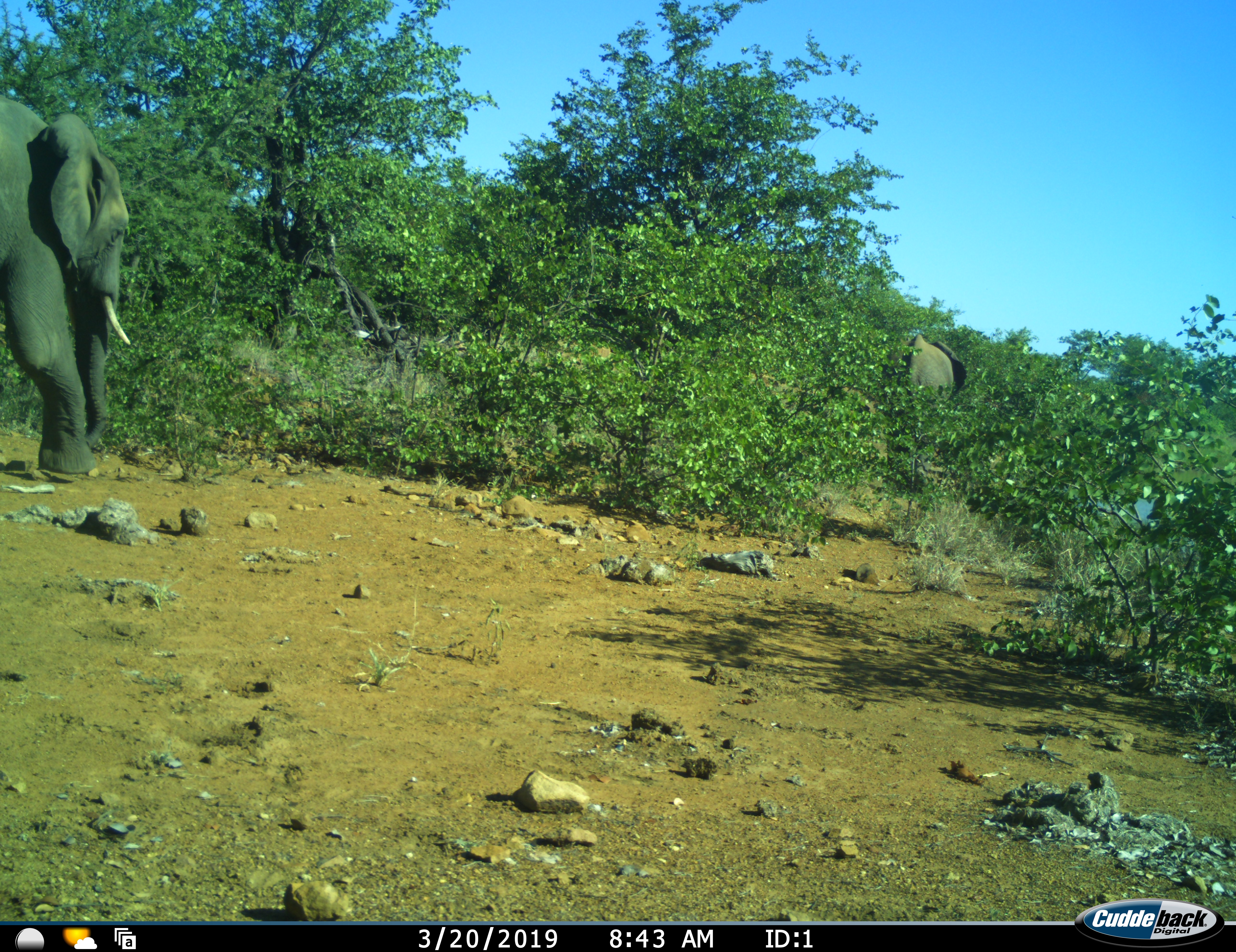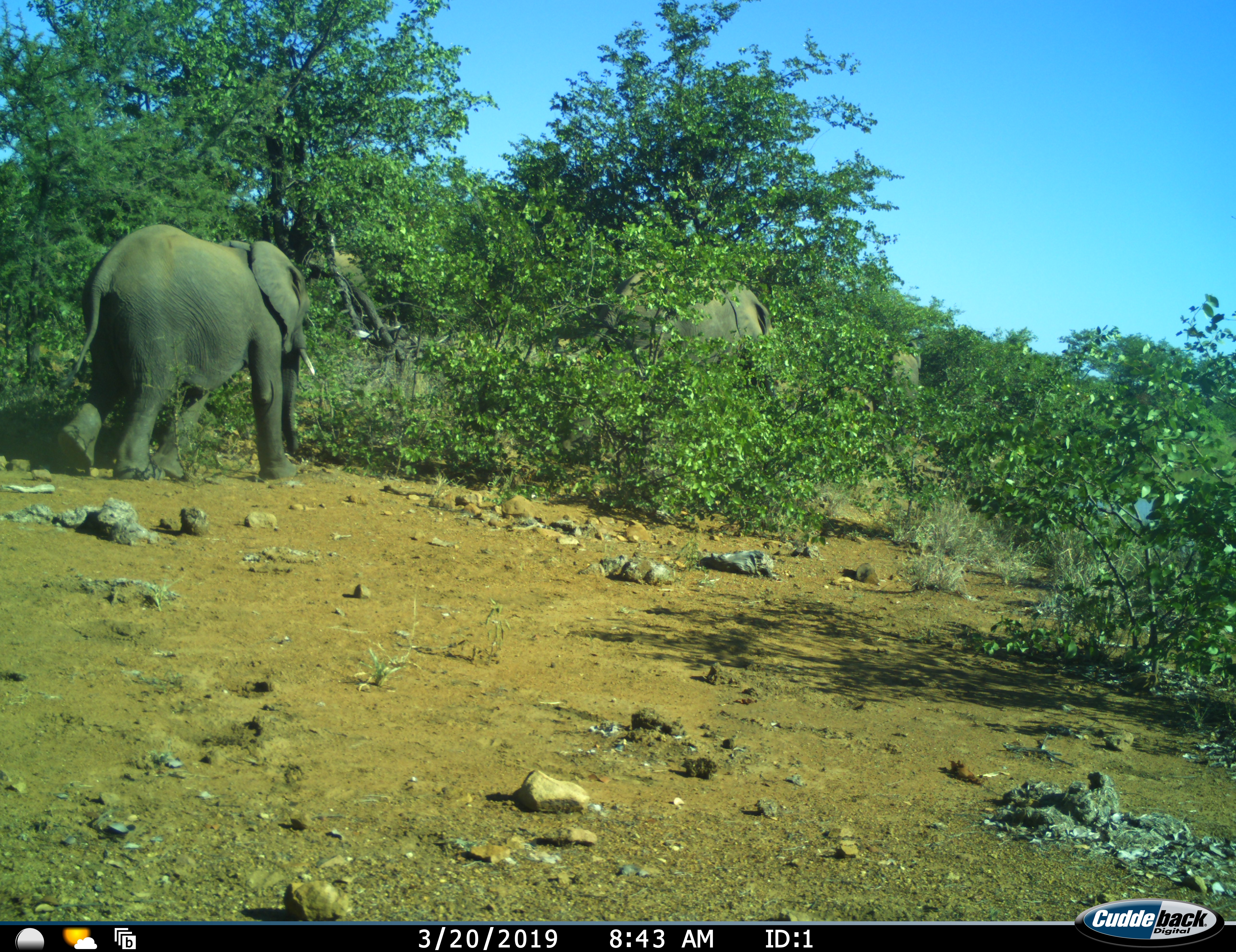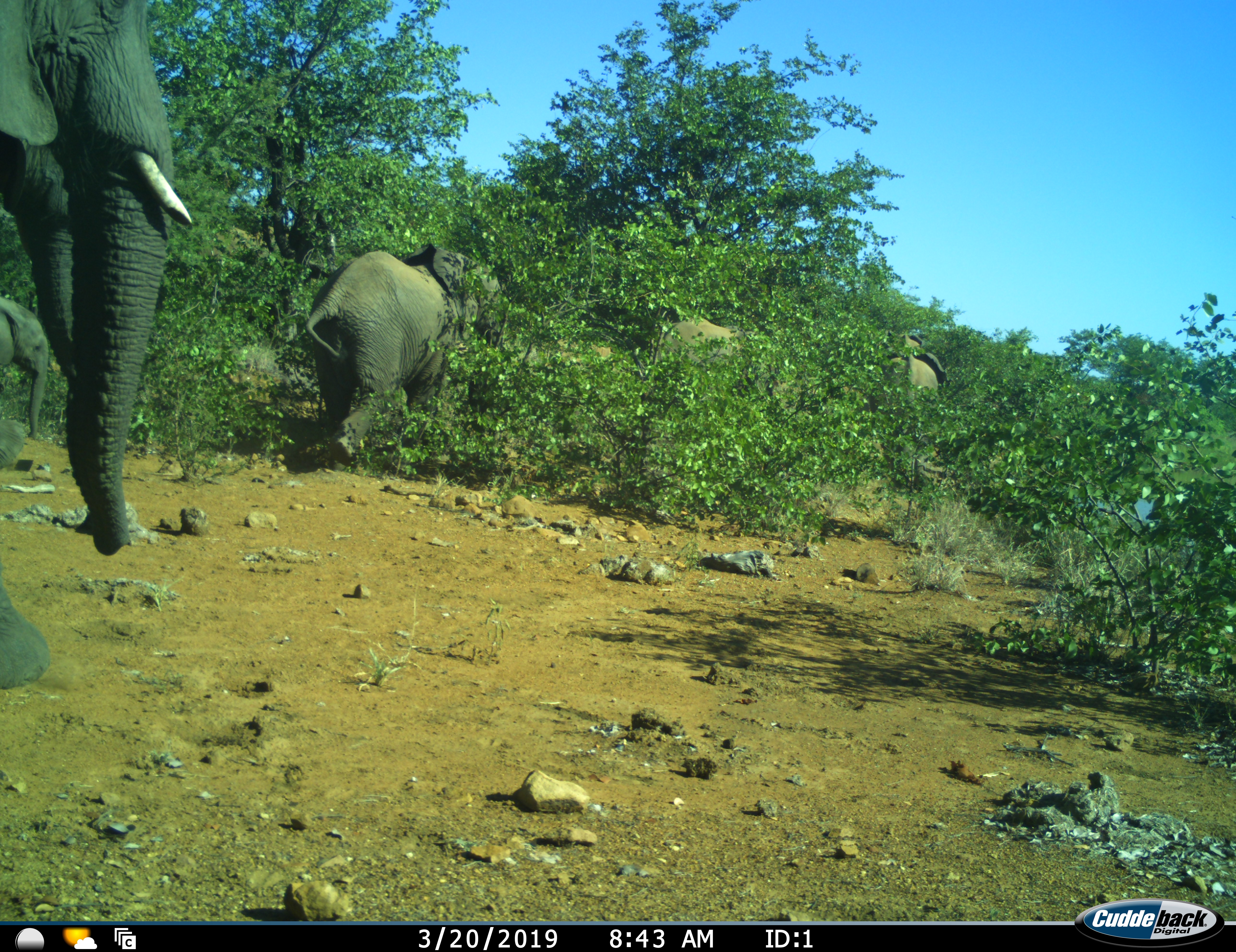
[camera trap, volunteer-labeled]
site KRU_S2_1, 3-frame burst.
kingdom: Animalia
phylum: Chordata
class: Mammalia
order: Proboscidea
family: Elephantidae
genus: Loxodonta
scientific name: Loxodonta africana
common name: african bush elephant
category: elephant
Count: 5.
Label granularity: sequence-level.